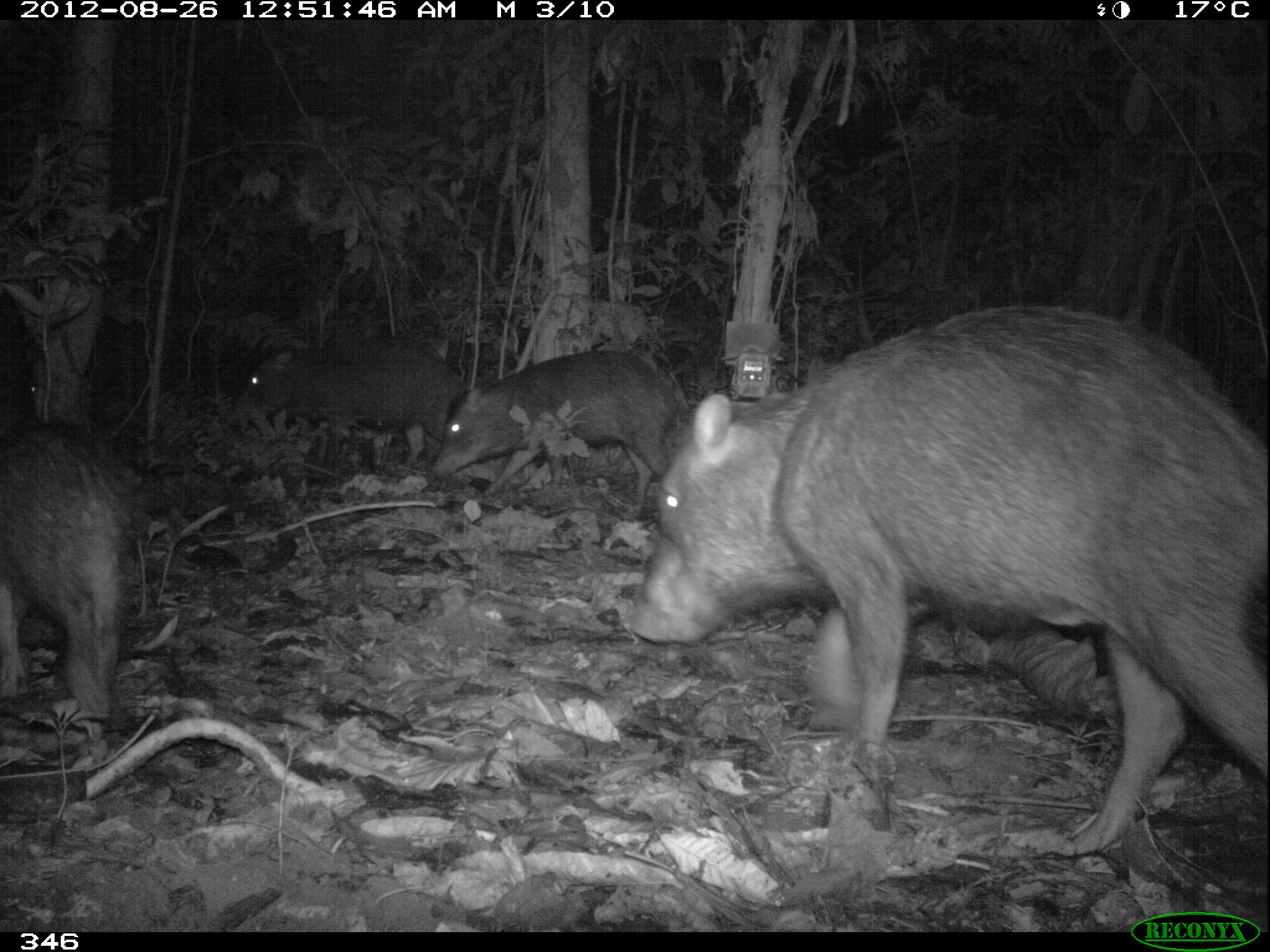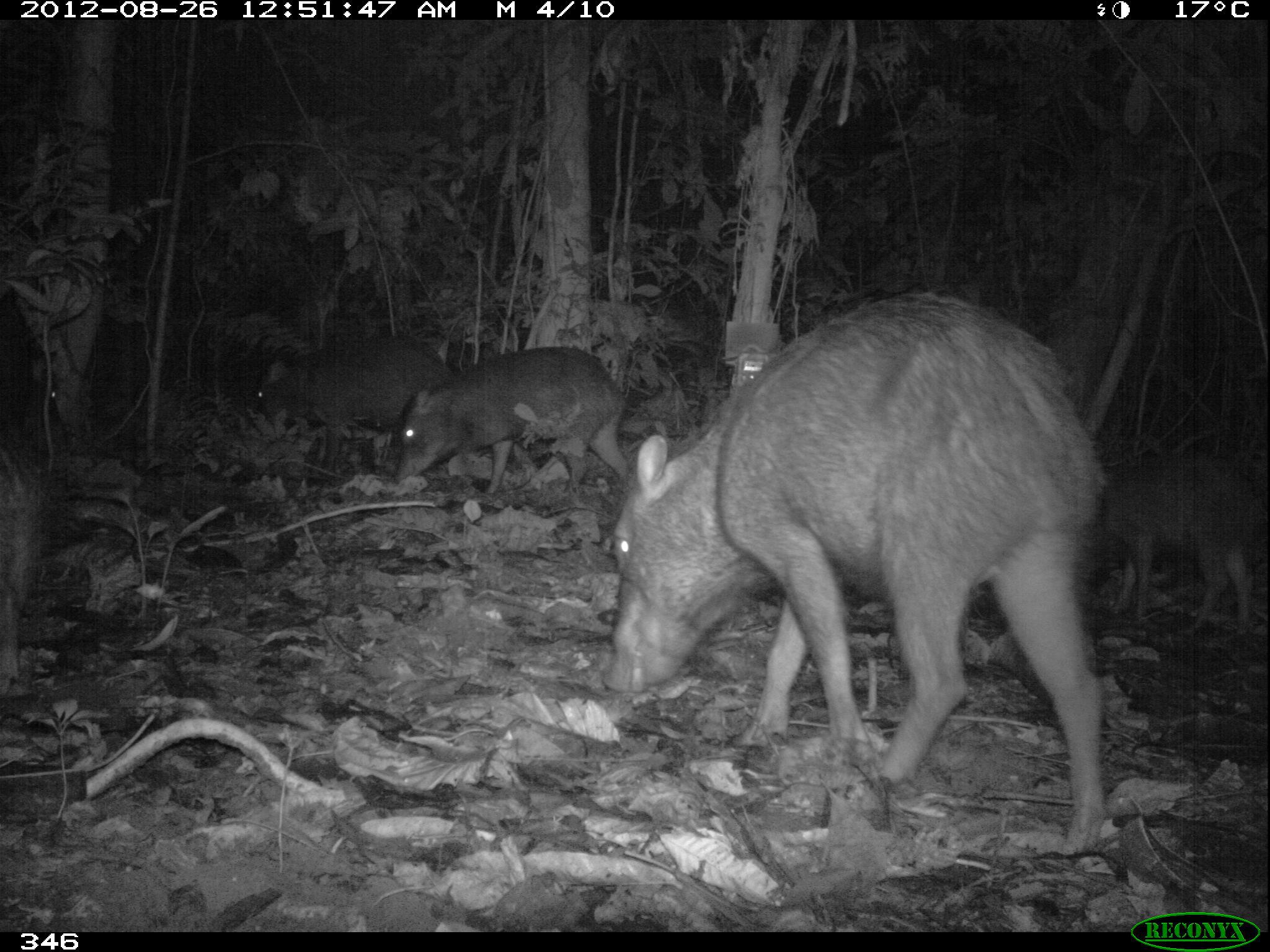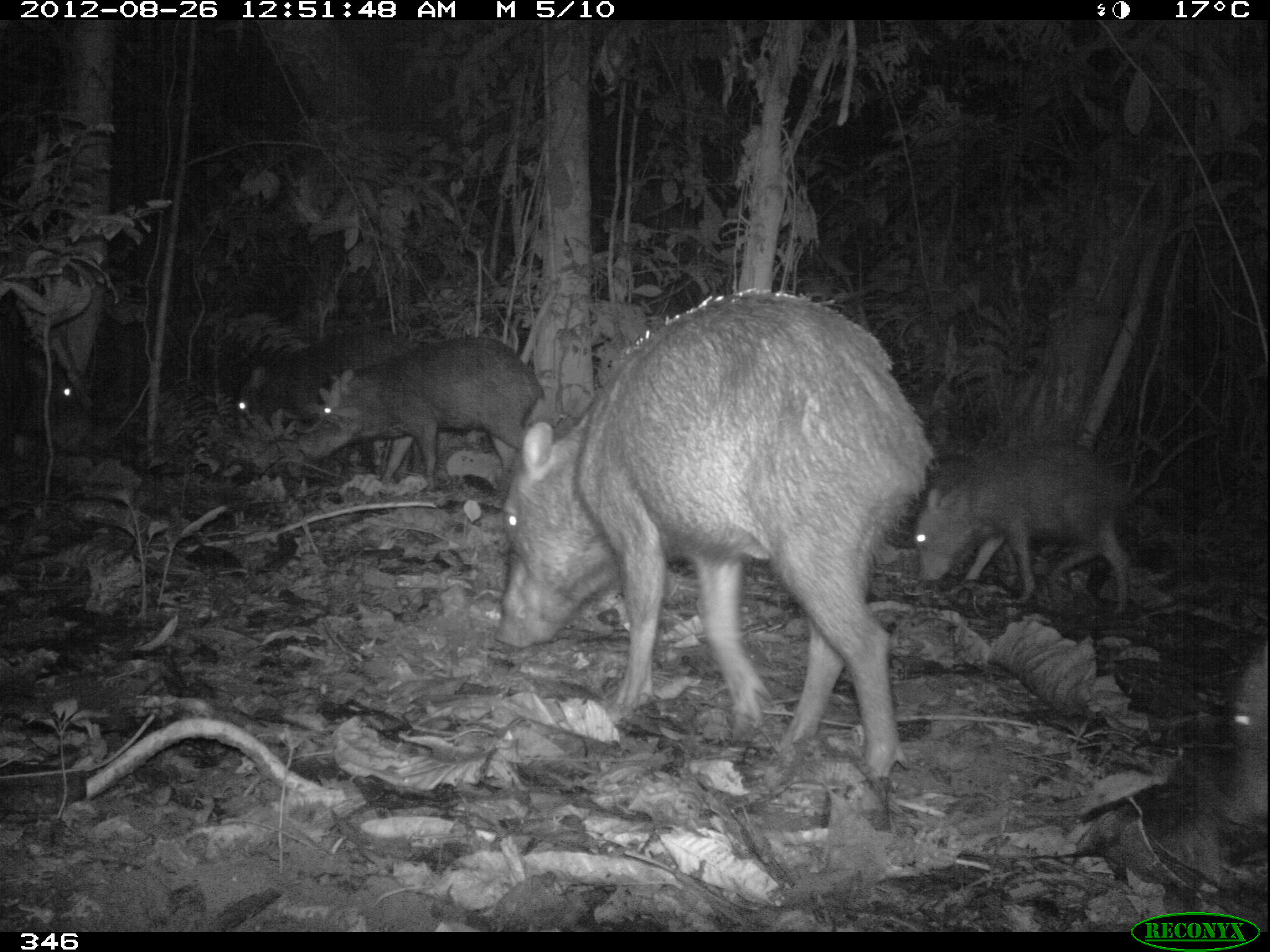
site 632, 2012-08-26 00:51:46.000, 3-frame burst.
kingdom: Animalia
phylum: Chordata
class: Mammalia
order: Artiodactyla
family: Tayassuidae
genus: Tayassu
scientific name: Tayassu pecari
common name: white-lipped peccary